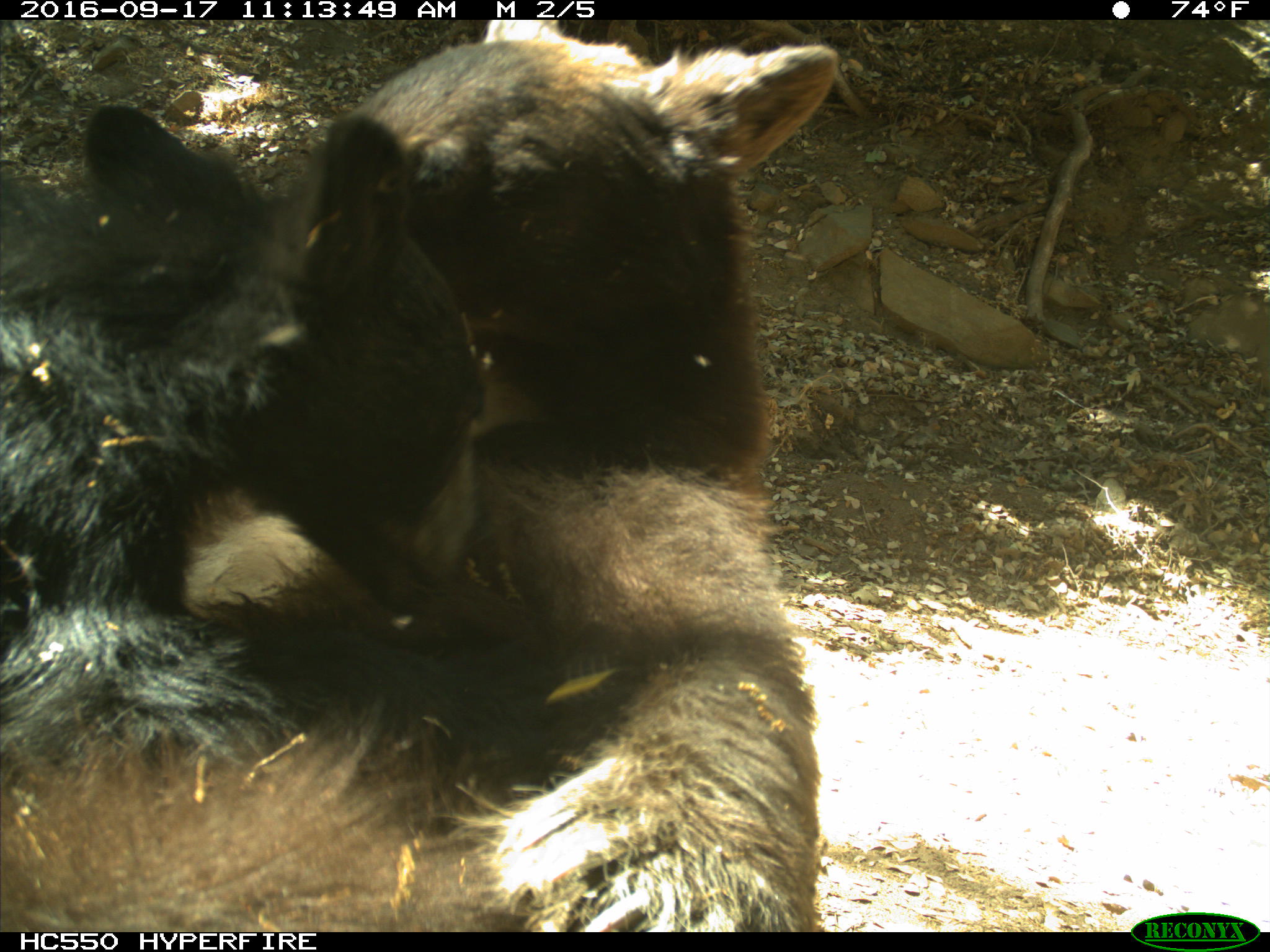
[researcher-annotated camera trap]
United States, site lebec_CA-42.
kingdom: Animalia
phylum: Chordata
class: Mammalia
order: Carnivora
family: Ursidae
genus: Ursus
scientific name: Ursus americanus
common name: american black bear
Ursus americanus (american black bear).